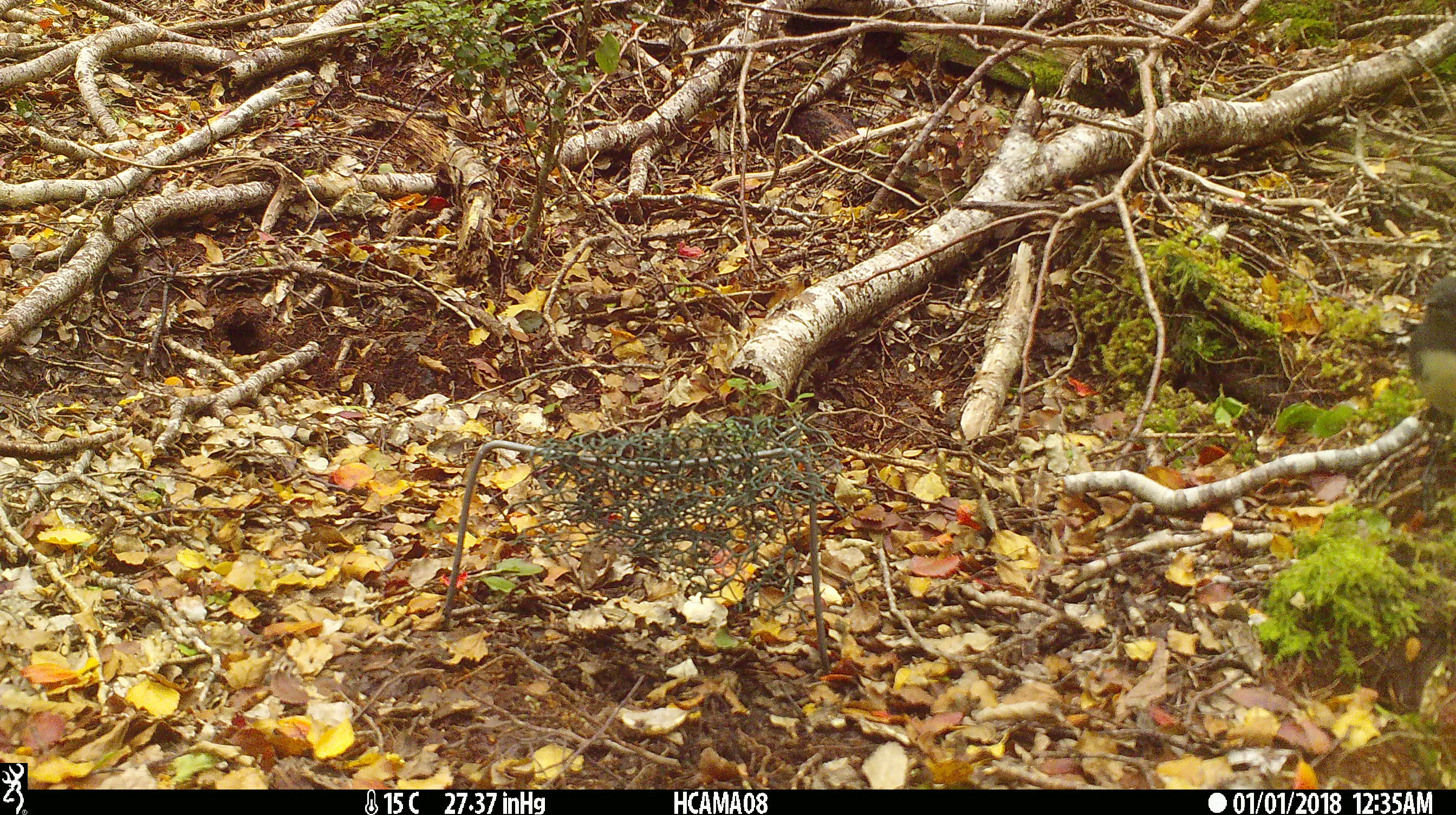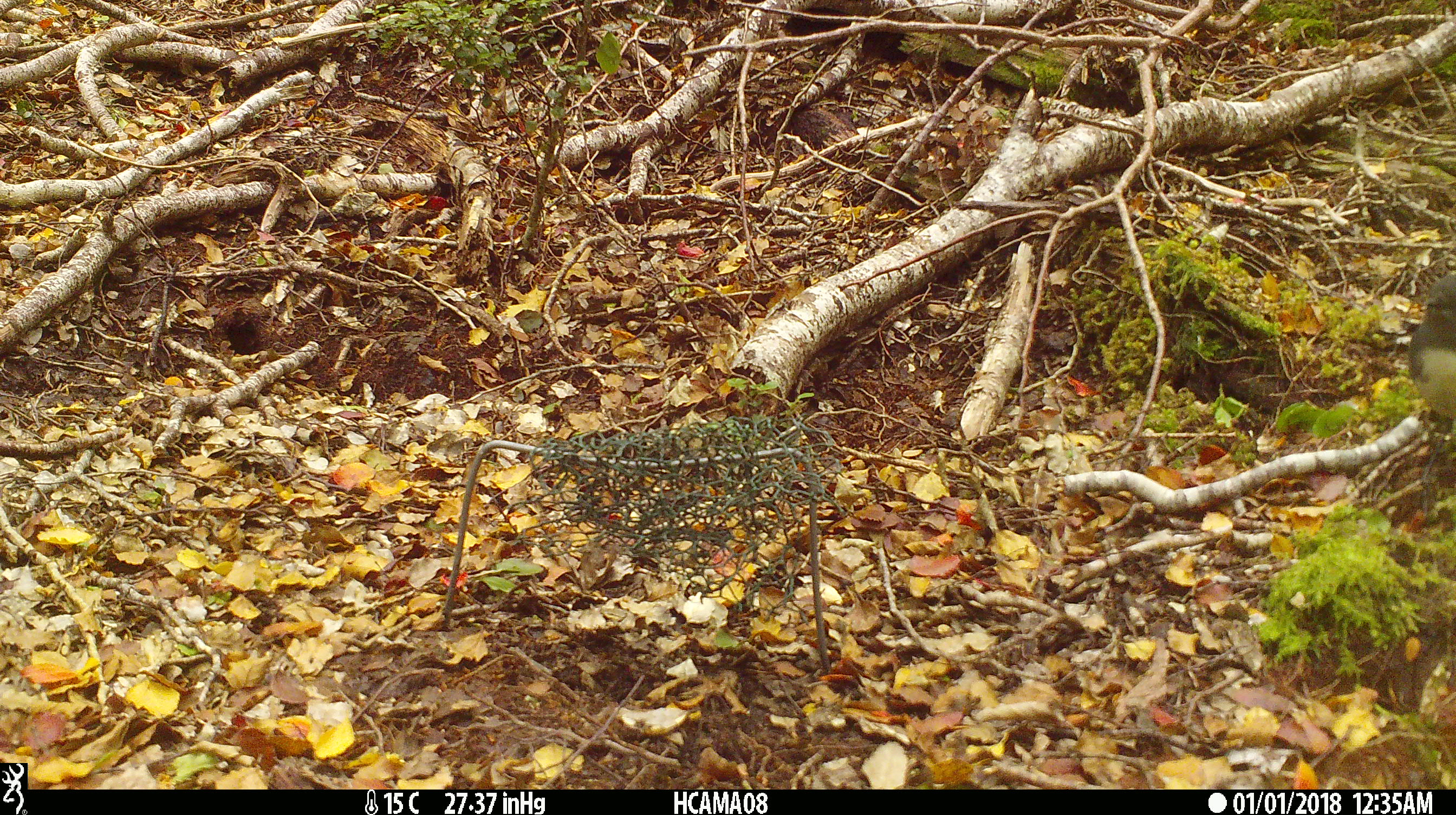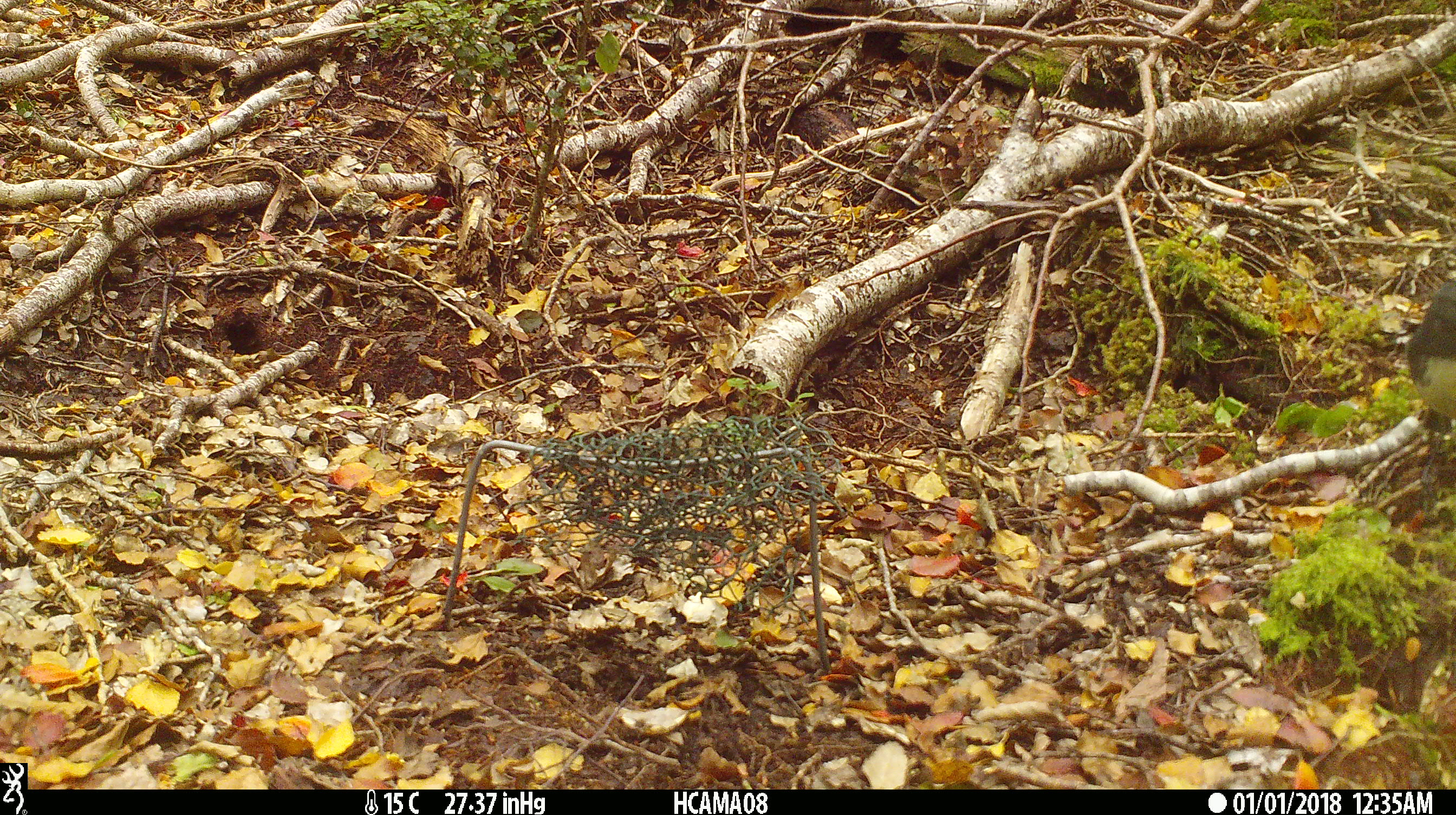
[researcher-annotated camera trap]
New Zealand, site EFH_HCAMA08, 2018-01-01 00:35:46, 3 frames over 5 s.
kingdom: Animalia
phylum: Chordata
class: Aves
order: Passeriformes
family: Petroicidae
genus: Petroica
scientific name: Petroica australis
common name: new zealand robin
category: robin